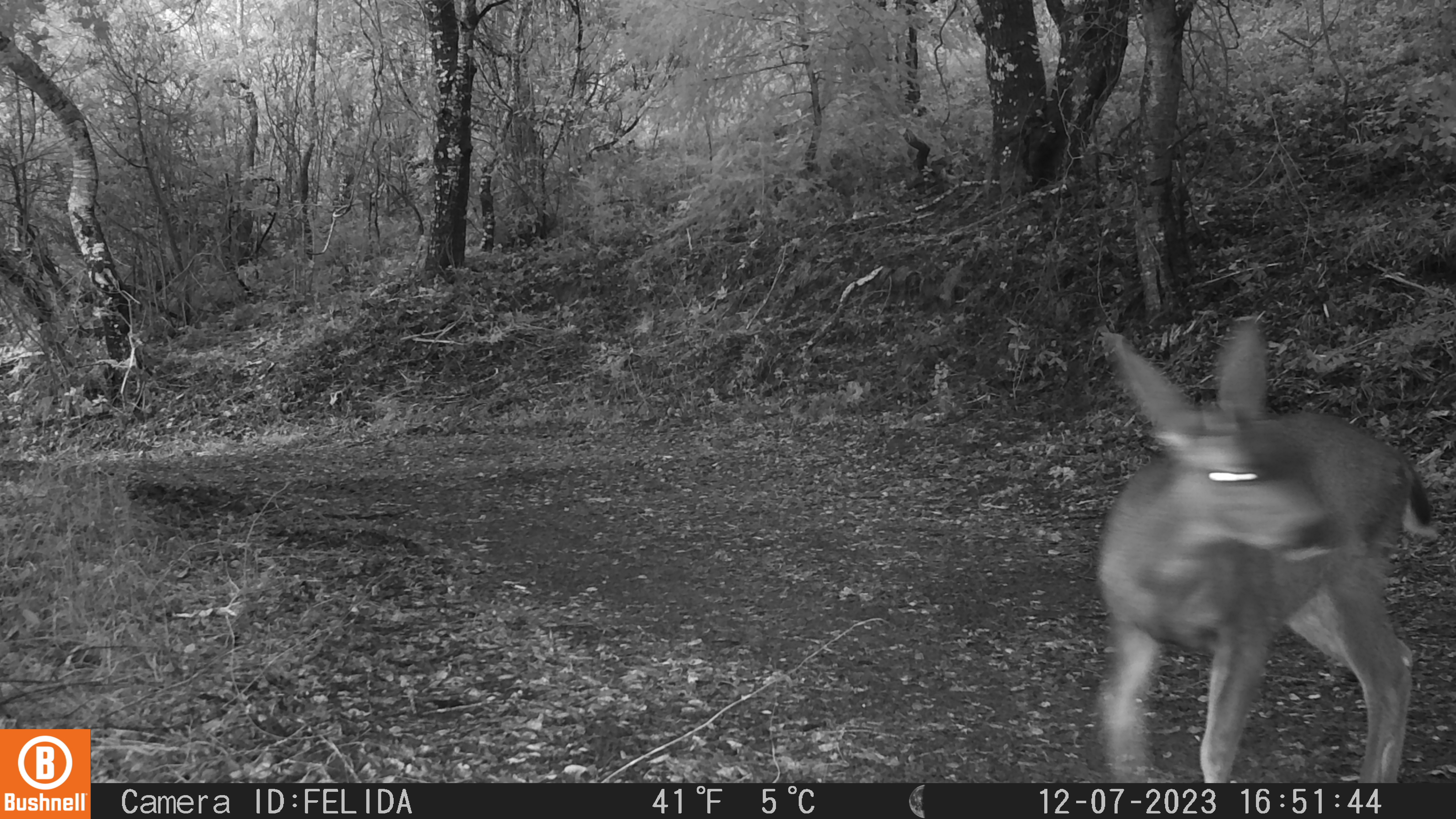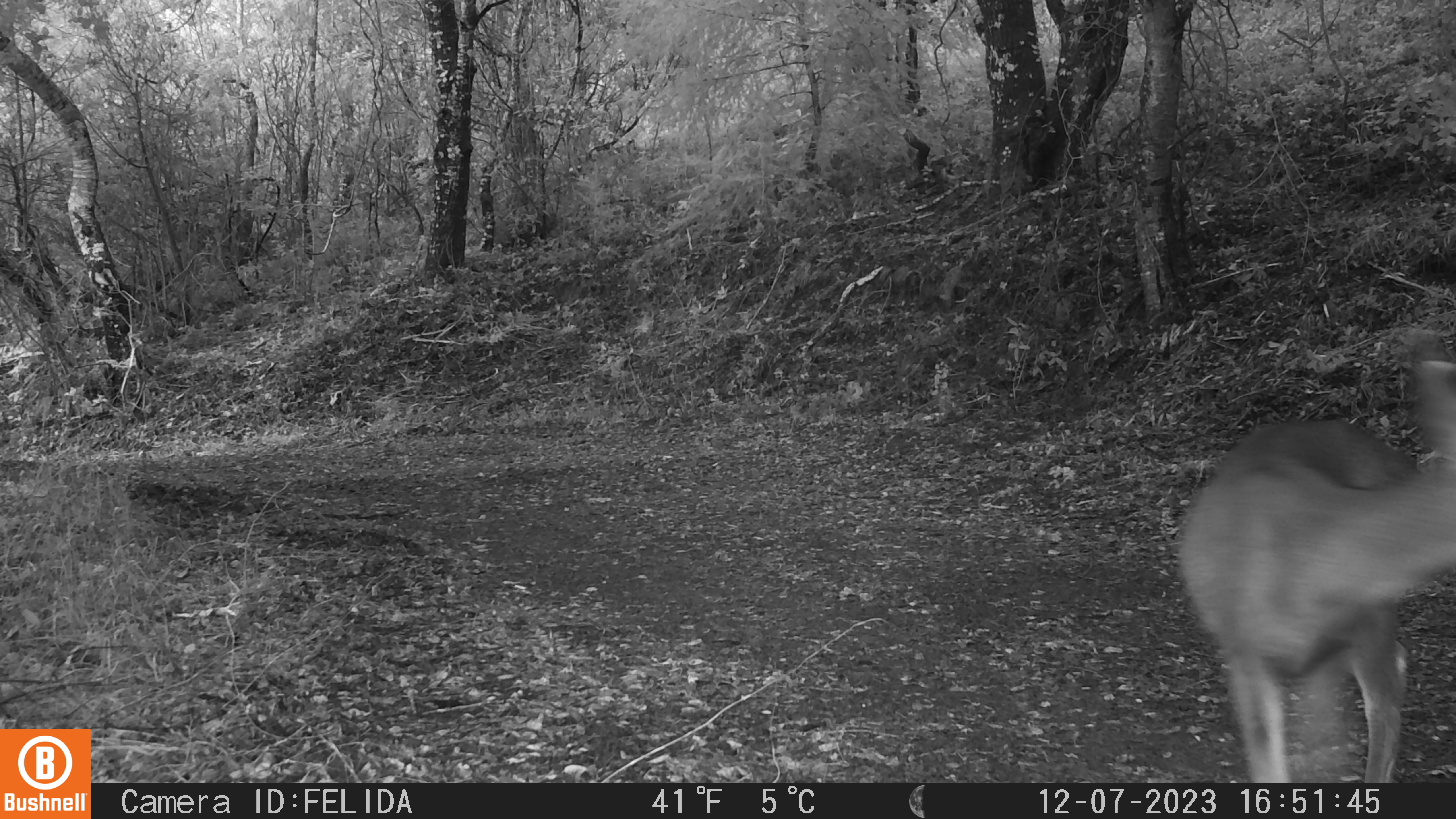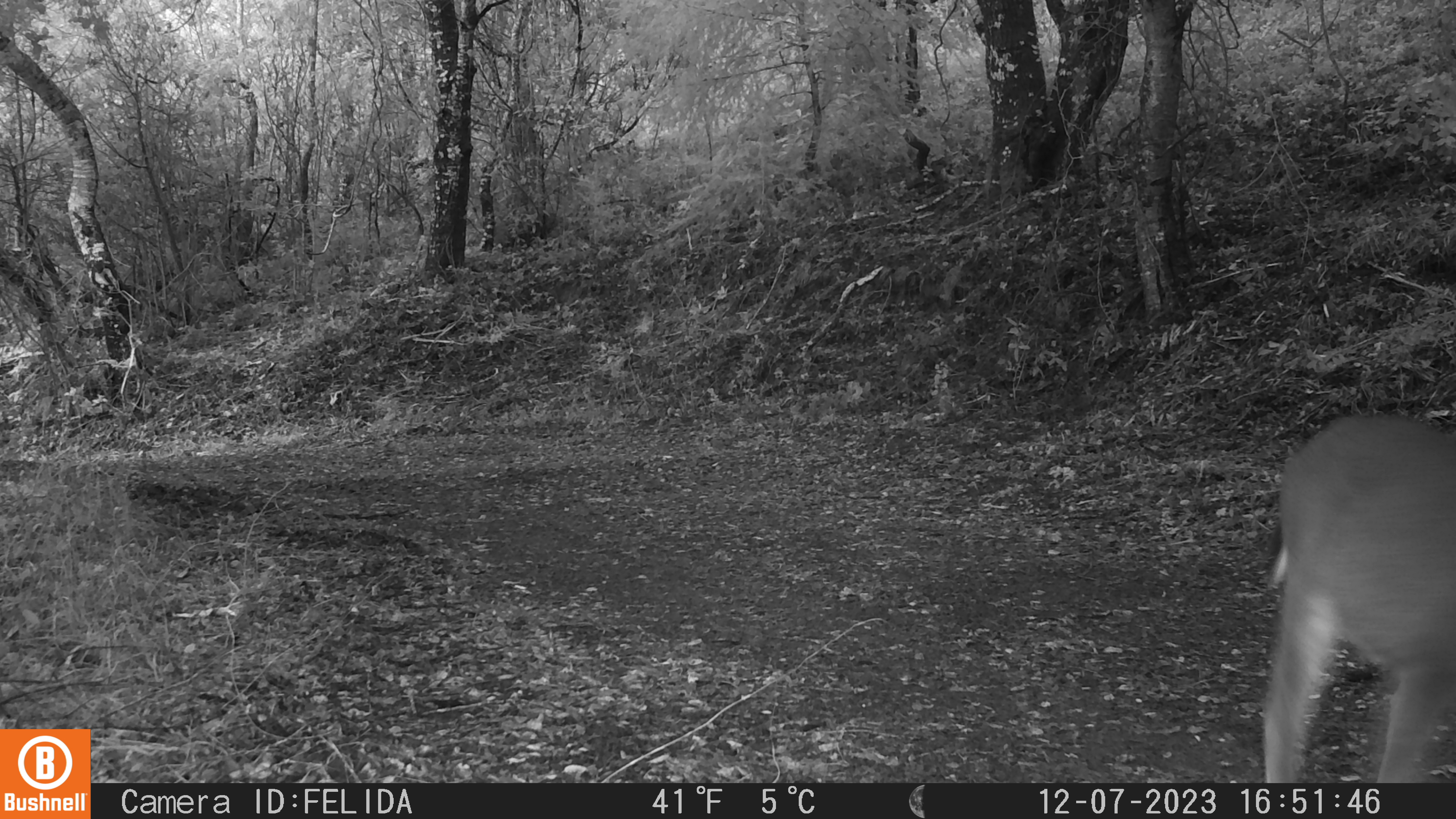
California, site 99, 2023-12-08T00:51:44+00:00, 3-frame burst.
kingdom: Animalia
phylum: Chordata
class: Mammalia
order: Artiodactyla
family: Cervidae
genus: Odocoileus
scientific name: Odocoileus hemionus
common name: mule deer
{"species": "mule deer (Odocoileus hemionus)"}